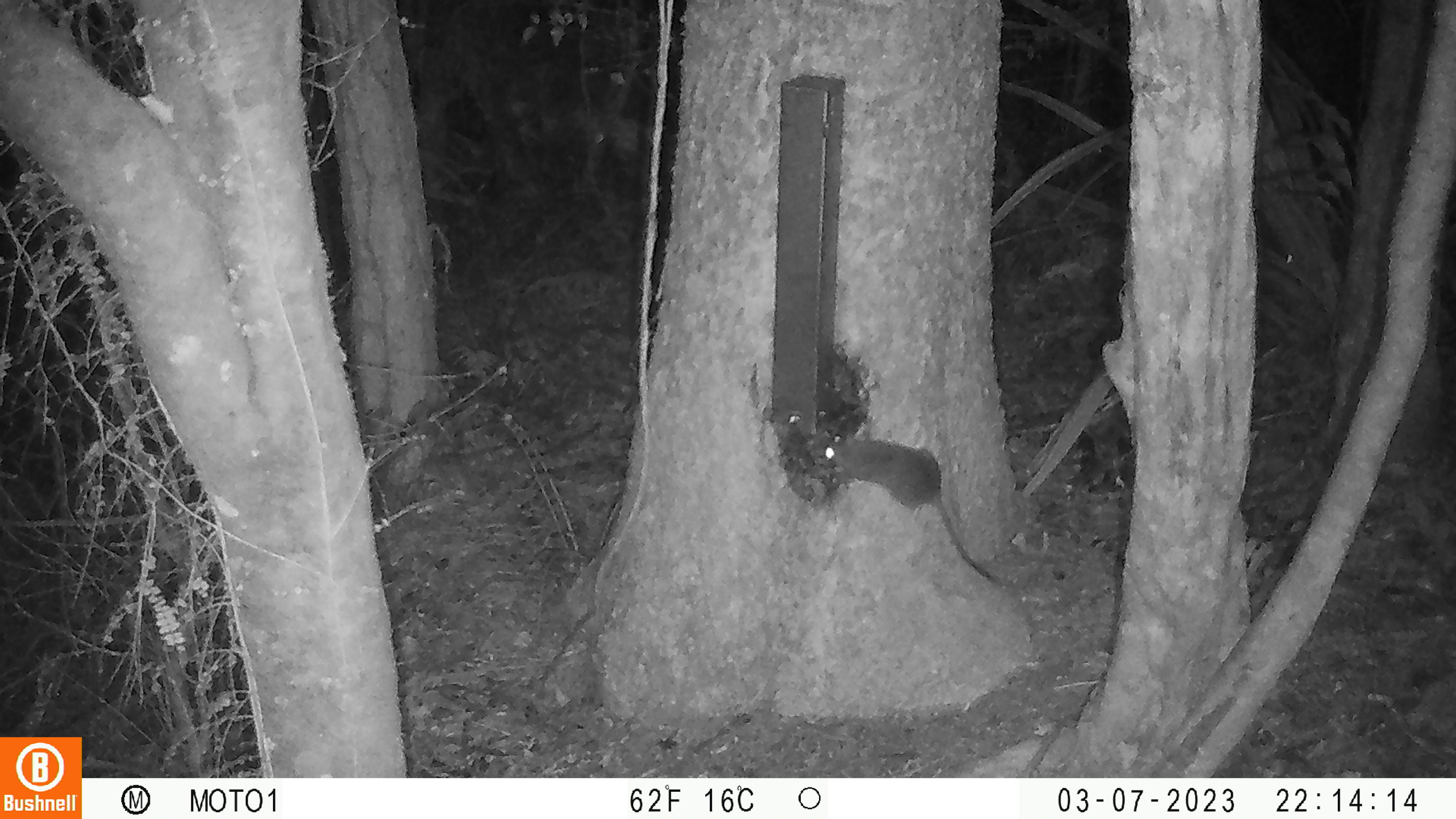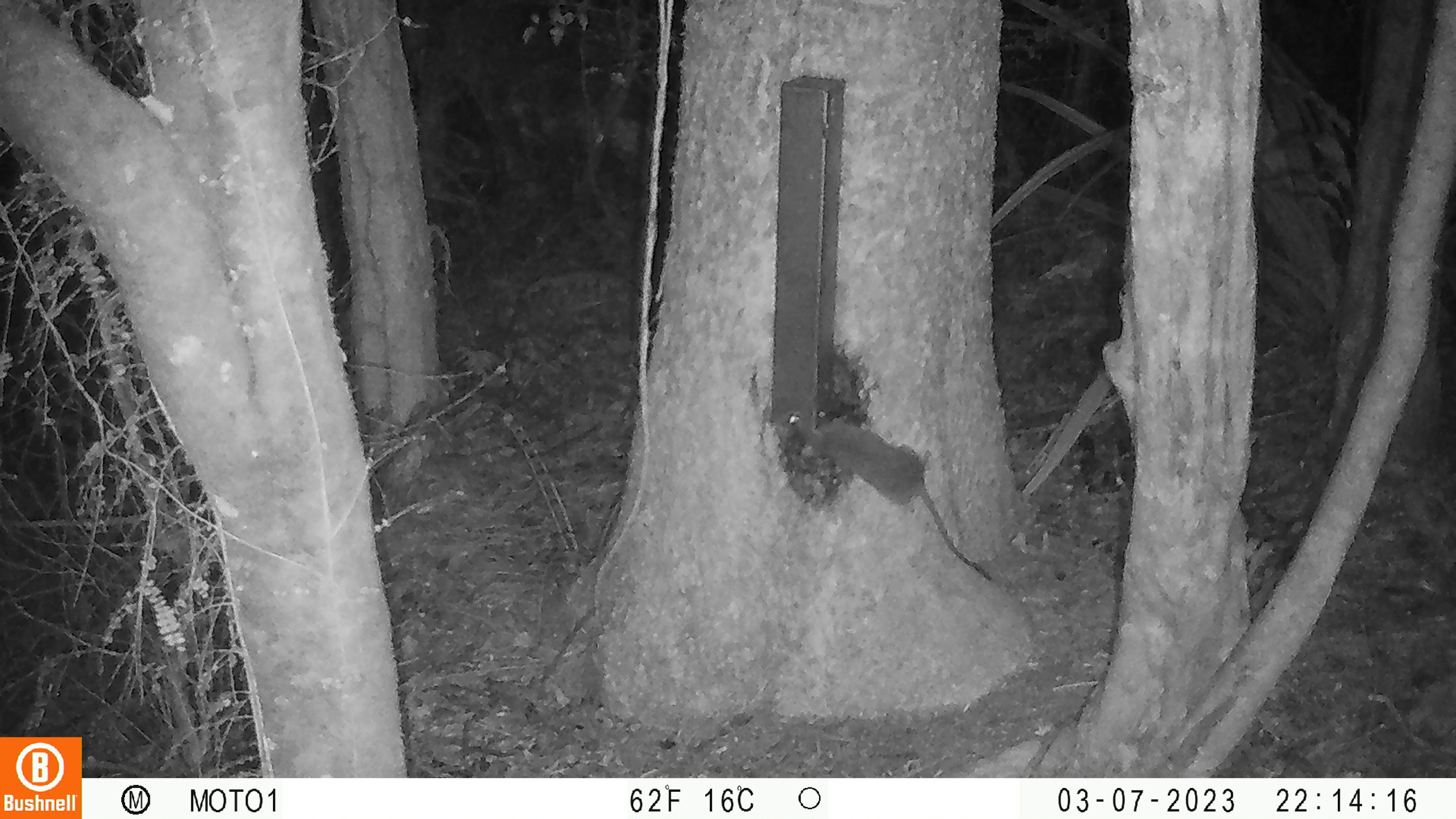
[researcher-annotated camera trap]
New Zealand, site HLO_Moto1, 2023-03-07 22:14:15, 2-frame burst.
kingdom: Animalia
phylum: Chordata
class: Mammalia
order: Rodentia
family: Muridae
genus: Rattus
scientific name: Rattus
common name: rat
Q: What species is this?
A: Rat (Rattus).